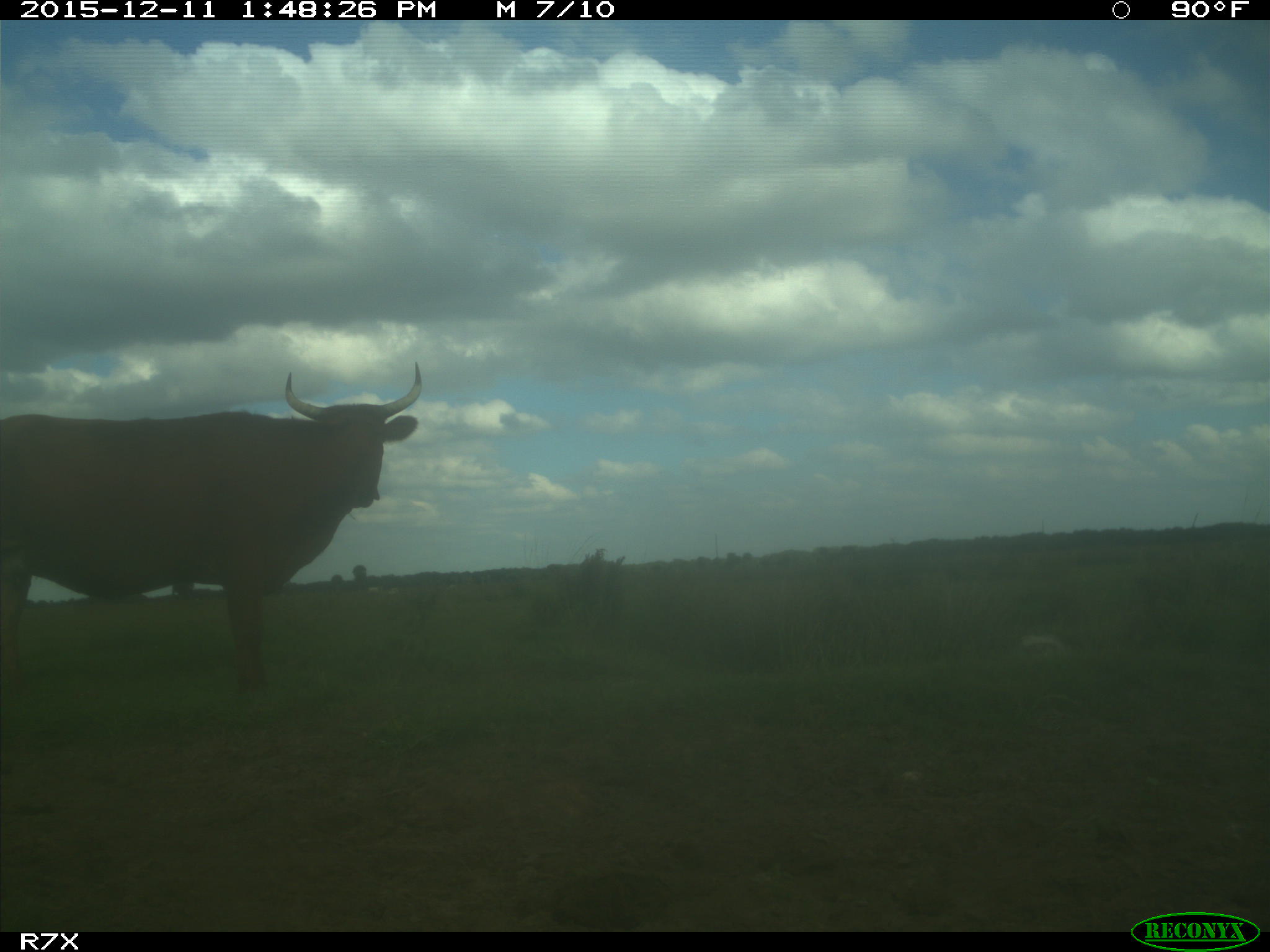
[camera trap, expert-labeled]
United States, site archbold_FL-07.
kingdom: Animalia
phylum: Chordata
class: Mammalia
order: Artiodactyla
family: Bovidae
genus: Bos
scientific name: Bos taurus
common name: domestic cow